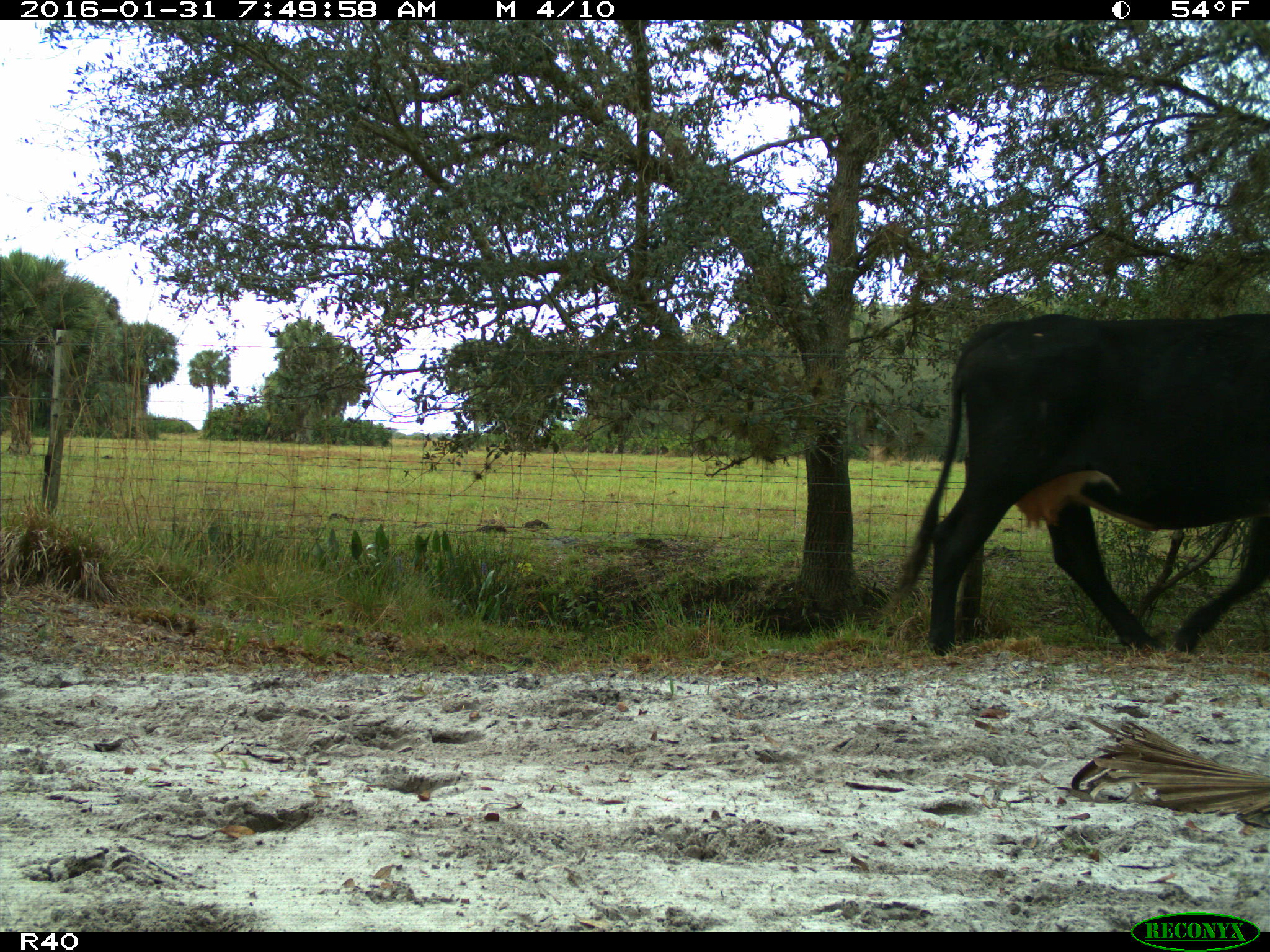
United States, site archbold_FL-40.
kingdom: Animalia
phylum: Chordata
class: Mammalia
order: Artiodactyla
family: Bovidae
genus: Bos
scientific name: Bos taurus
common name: domestic cow